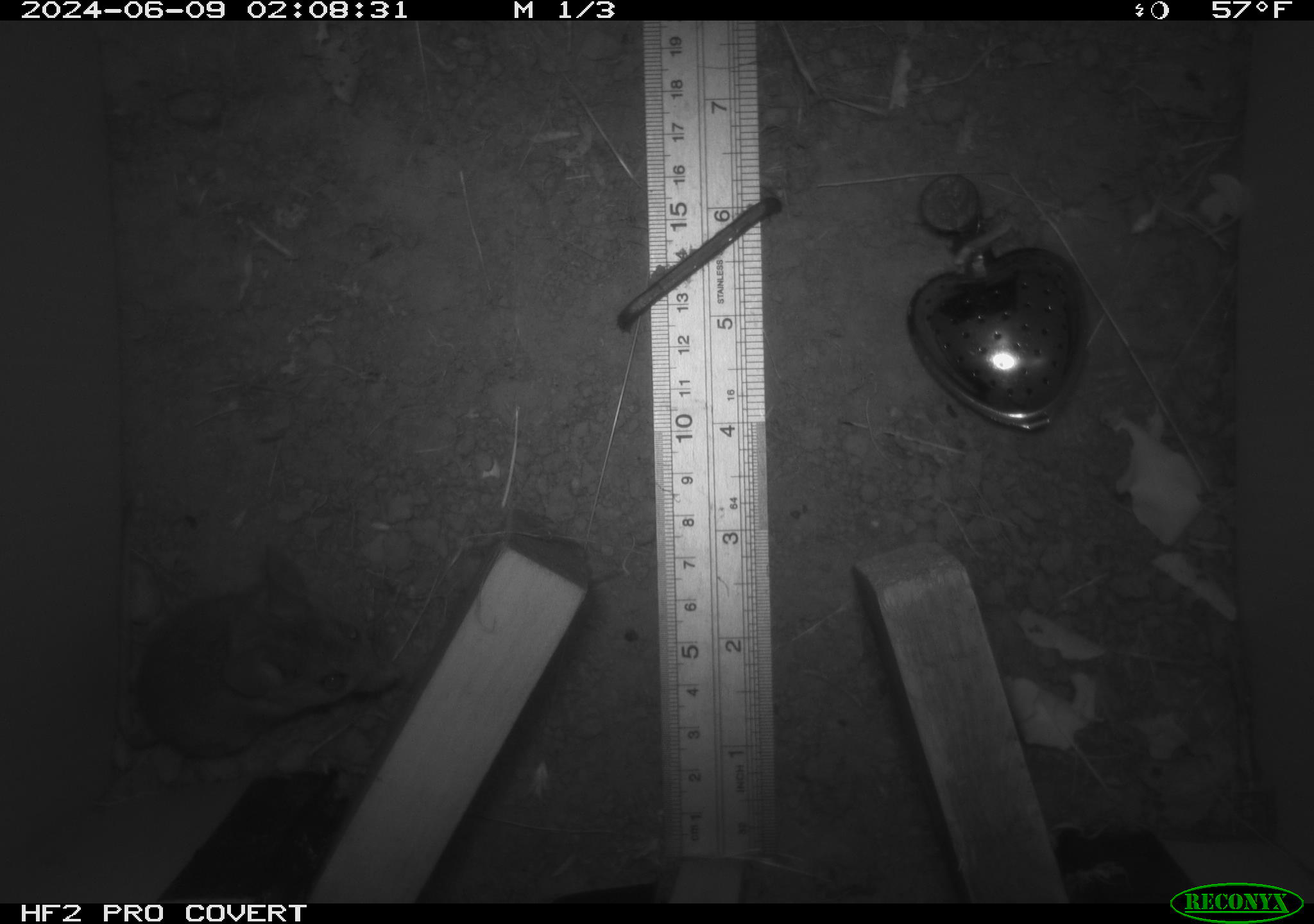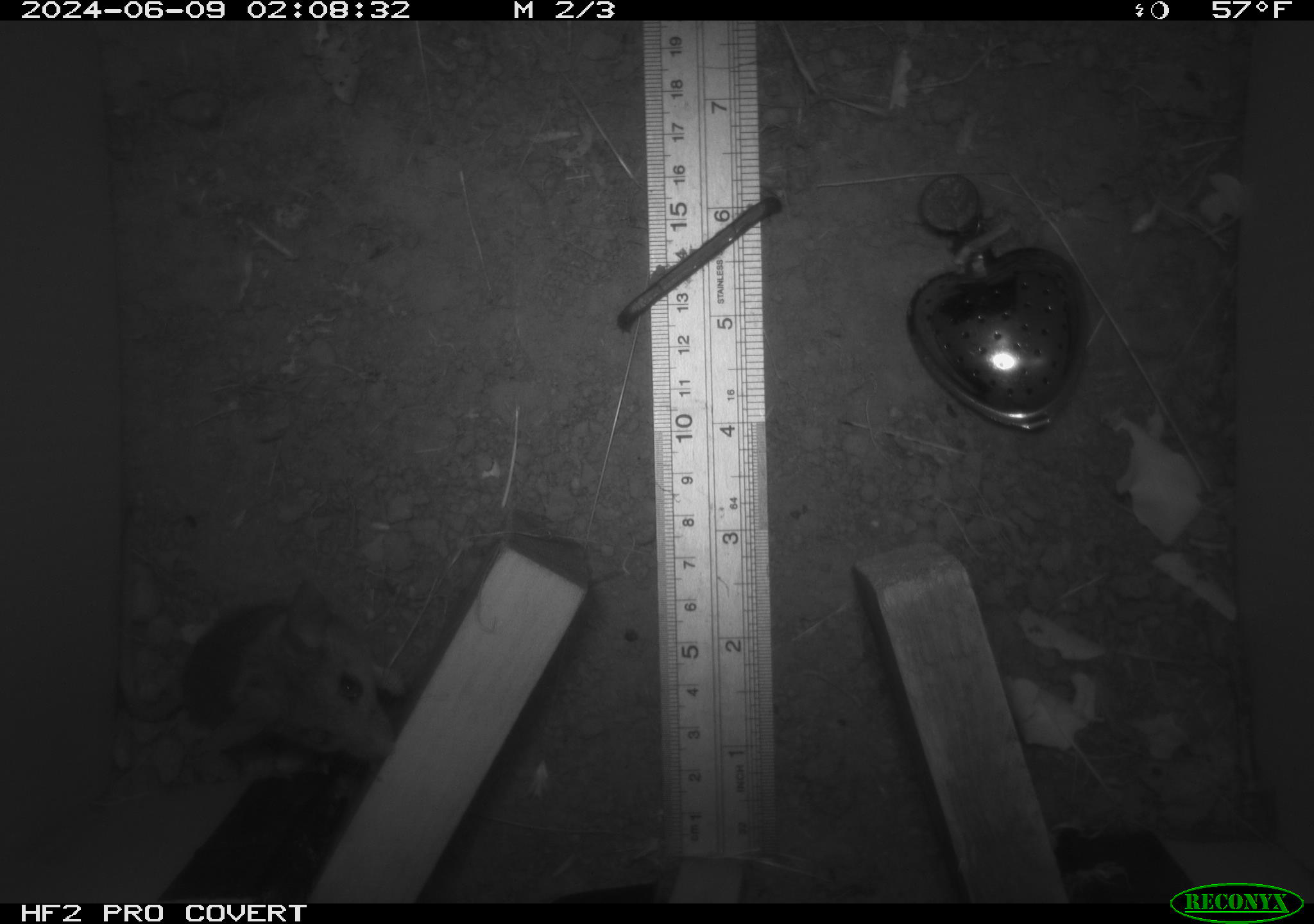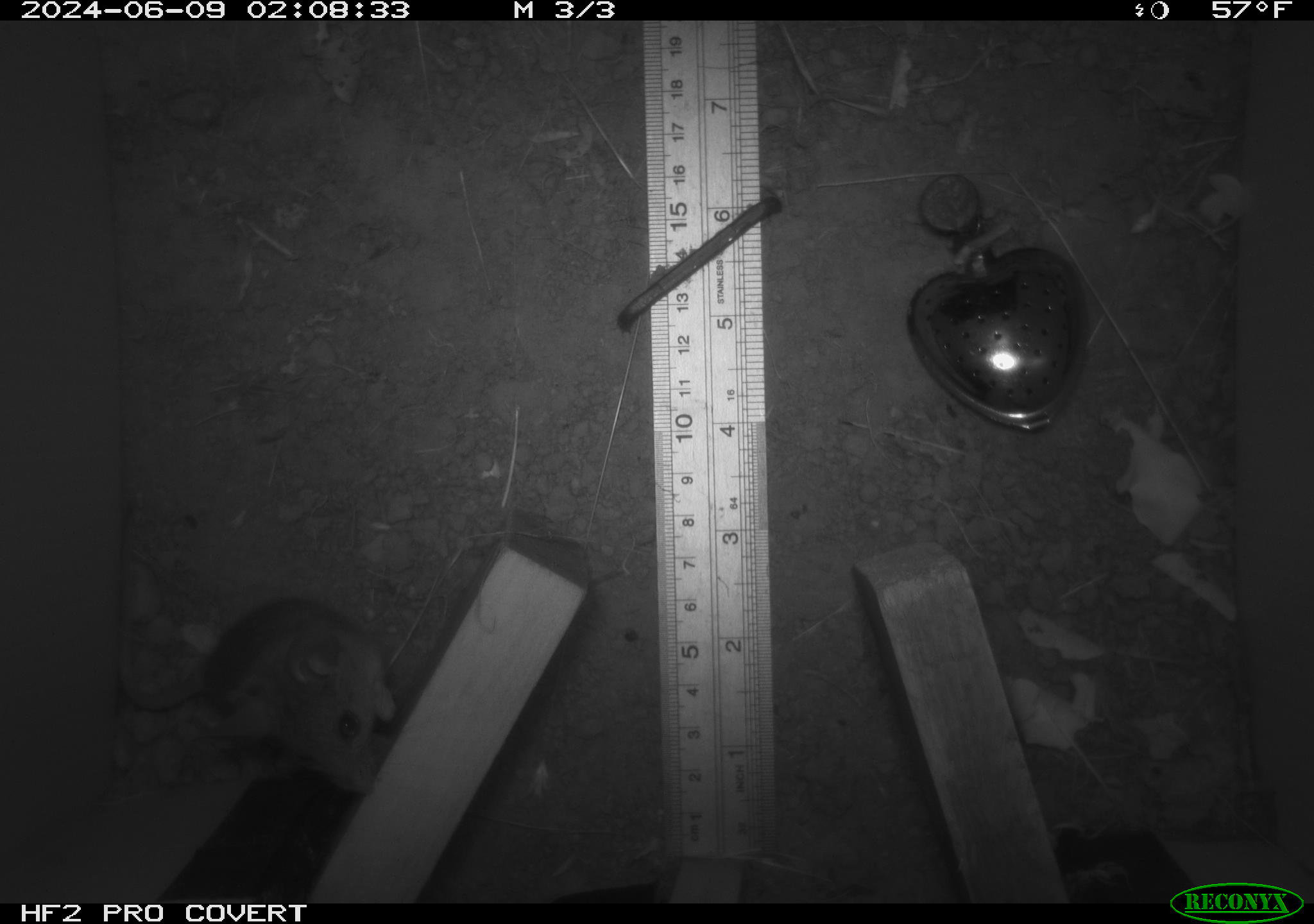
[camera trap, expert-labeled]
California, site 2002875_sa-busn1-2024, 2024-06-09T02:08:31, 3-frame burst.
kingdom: Animalia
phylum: Chordata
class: Mammalia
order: Rodentia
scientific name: Rodentia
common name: mouse species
Mouse species (Rodentia).